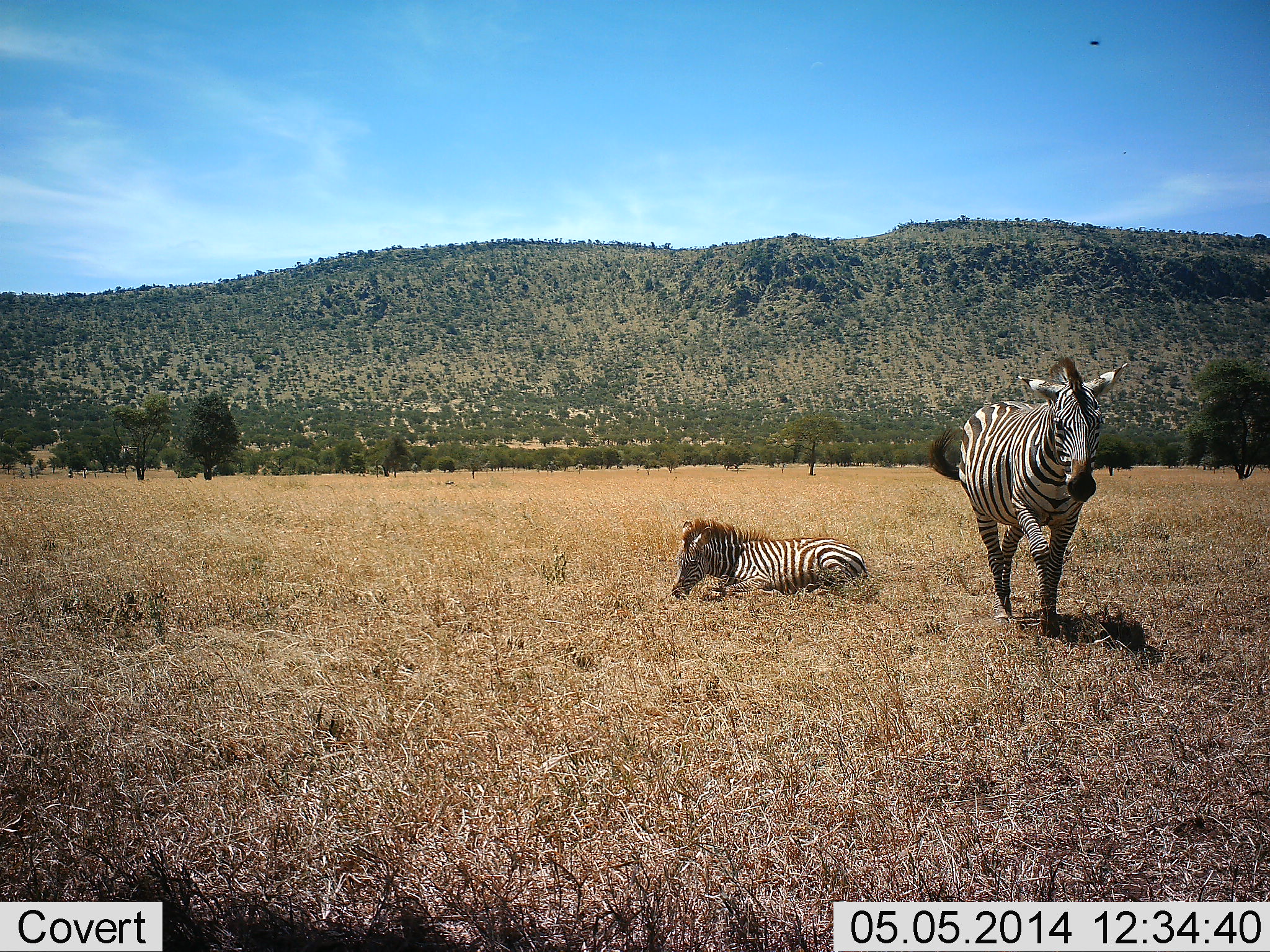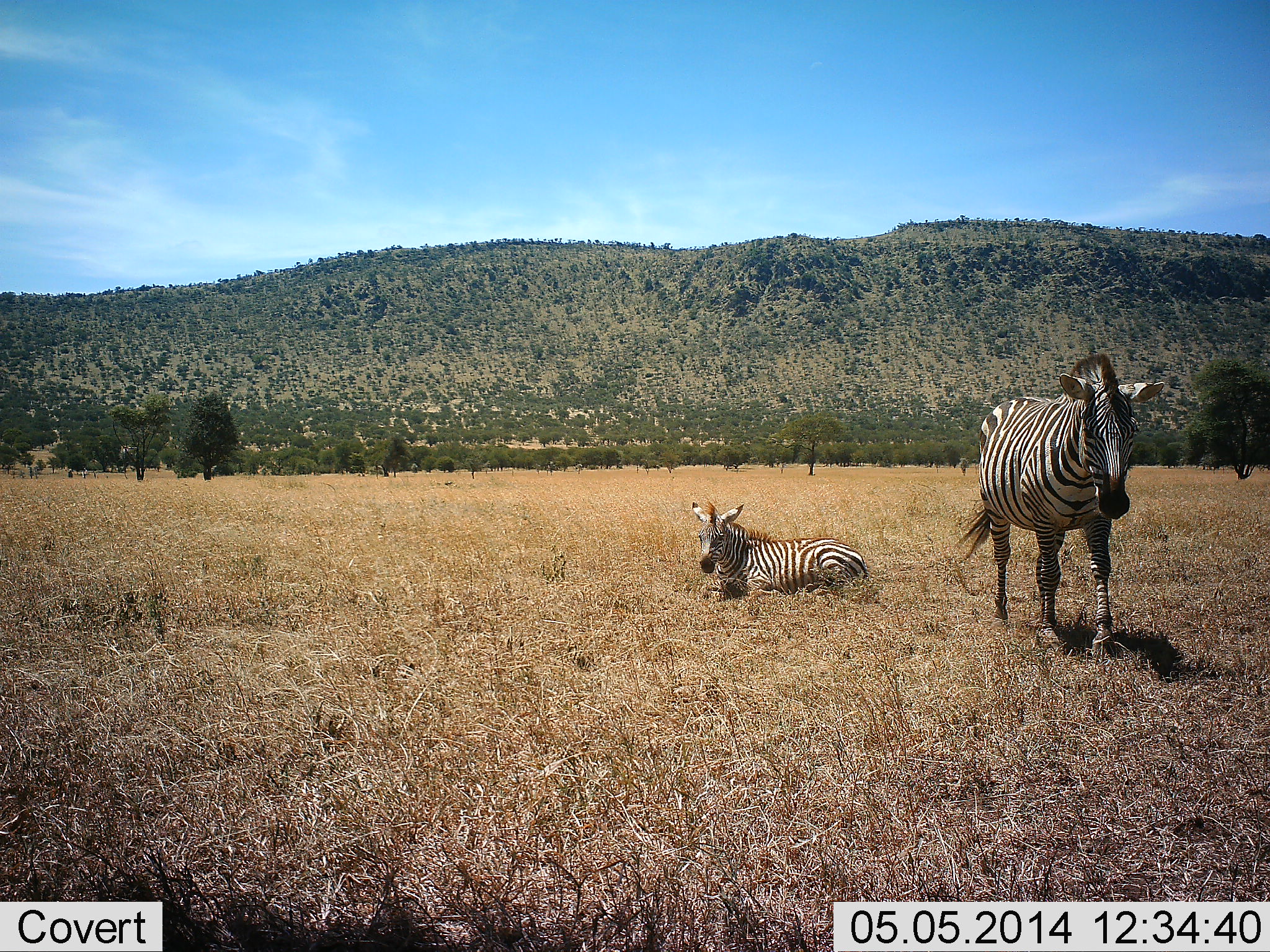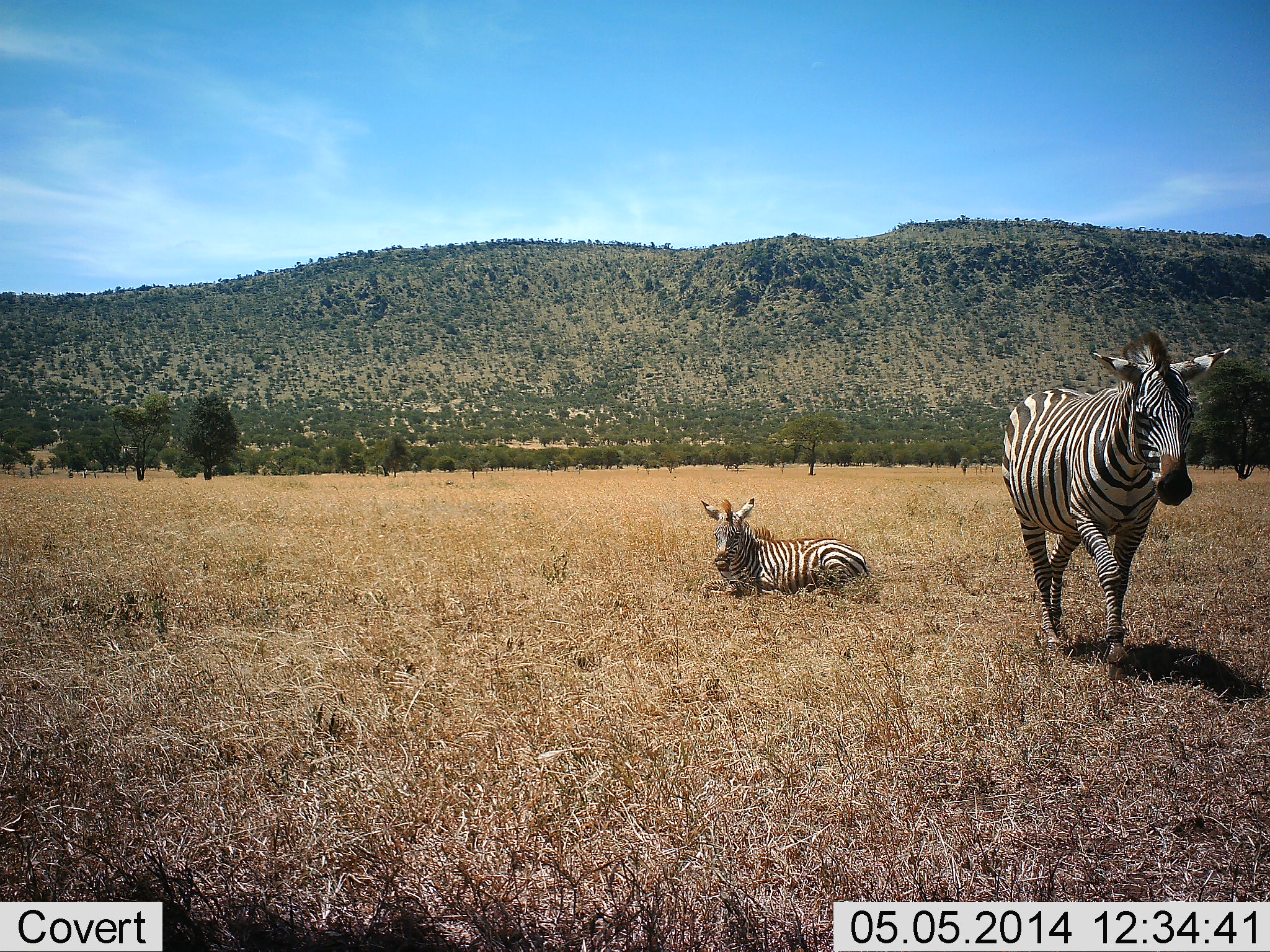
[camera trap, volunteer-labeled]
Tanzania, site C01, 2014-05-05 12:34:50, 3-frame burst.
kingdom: Animalia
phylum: Chordata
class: Mammalia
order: Perissodactyla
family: Equidae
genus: Equus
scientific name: Equus quagga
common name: plains zebra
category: zebra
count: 2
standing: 32%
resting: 84%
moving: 68%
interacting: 0%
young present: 22%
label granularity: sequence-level